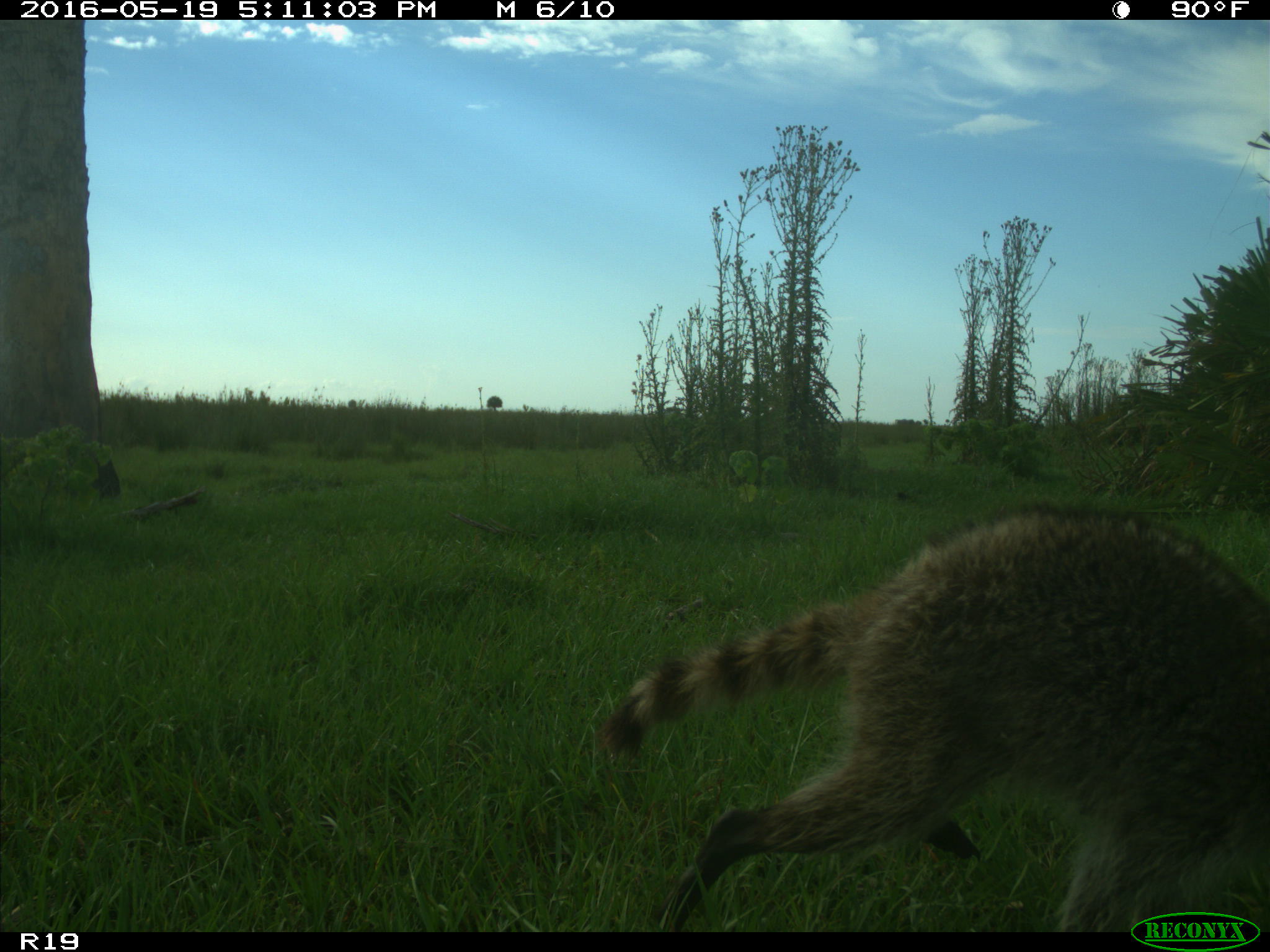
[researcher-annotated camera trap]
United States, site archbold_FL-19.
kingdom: Animalia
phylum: Chordata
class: Mammalia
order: Carnivora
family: Procyonidae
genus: Procyon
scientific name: Procyon lotor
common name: common raccoon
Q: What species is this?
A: Procyon lotor (common raccoon).